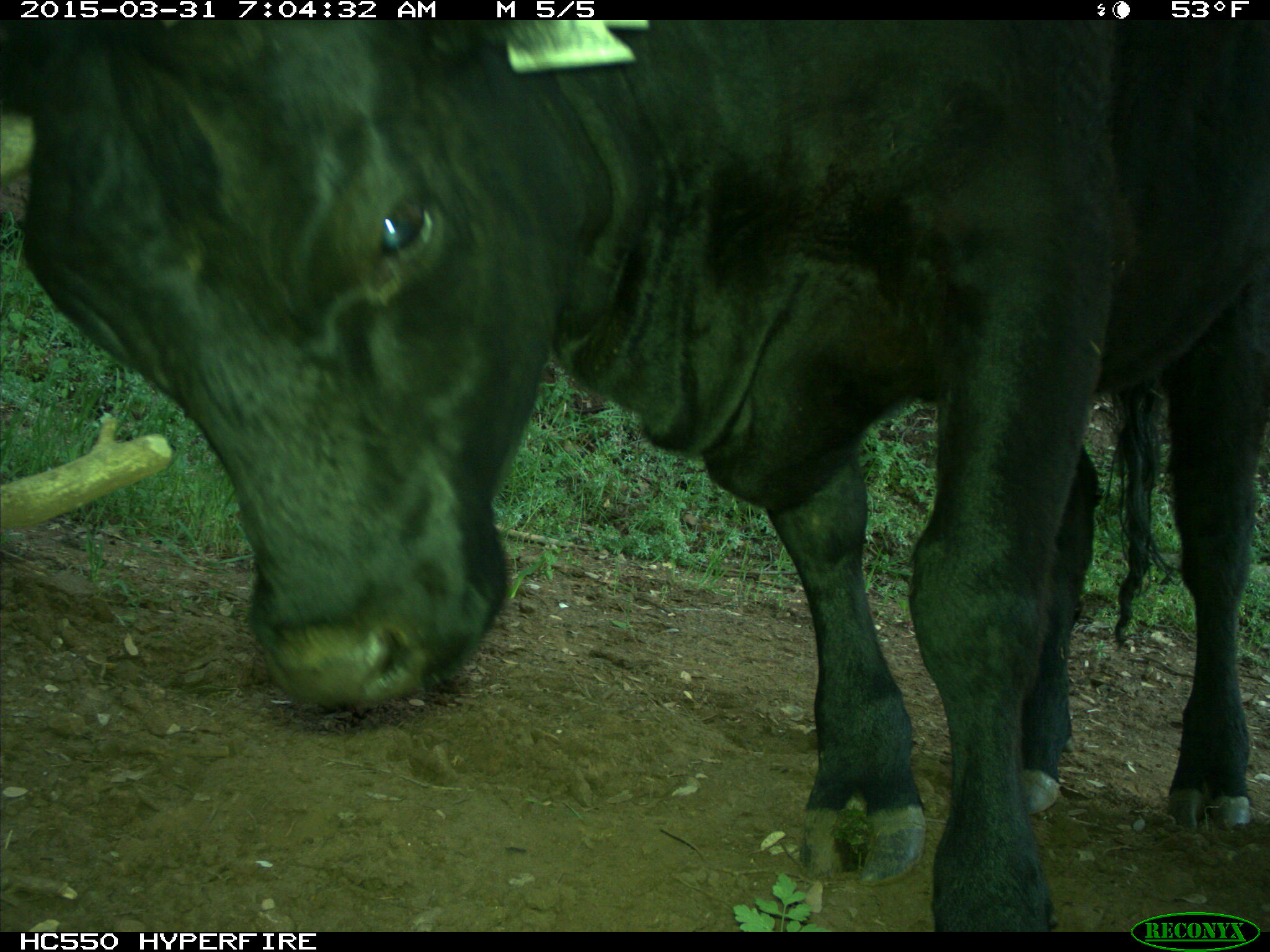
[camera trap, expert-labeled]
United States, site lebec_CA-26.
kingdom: Animalia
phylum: Chordata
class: Mammalia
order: Artiodactyla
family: Bovidae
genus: Bos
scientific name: Bos taurus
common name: domestic cow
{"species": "Bos taurus (domestic cow)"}